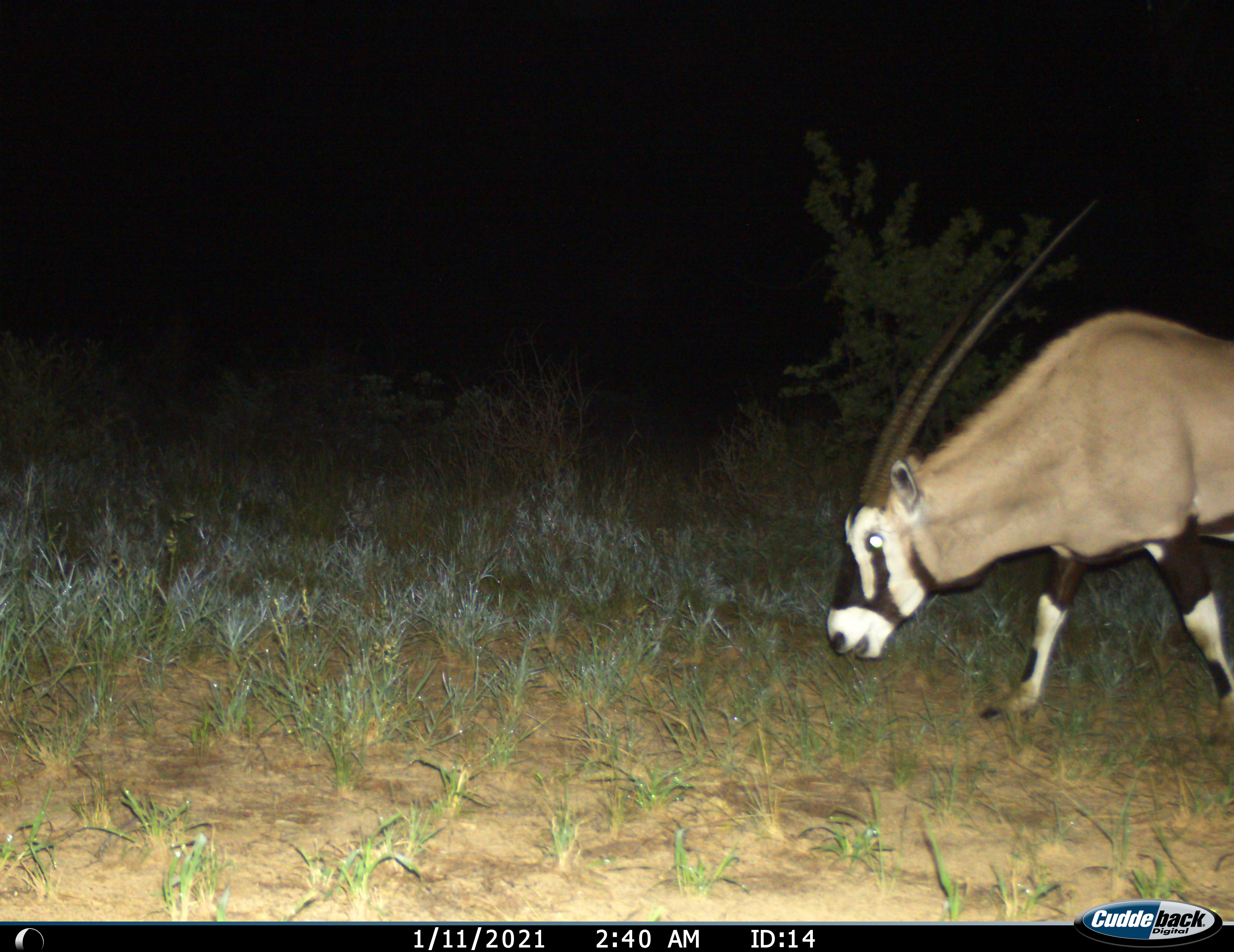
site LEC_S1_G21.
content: unidentified animal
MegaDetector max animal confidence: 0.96